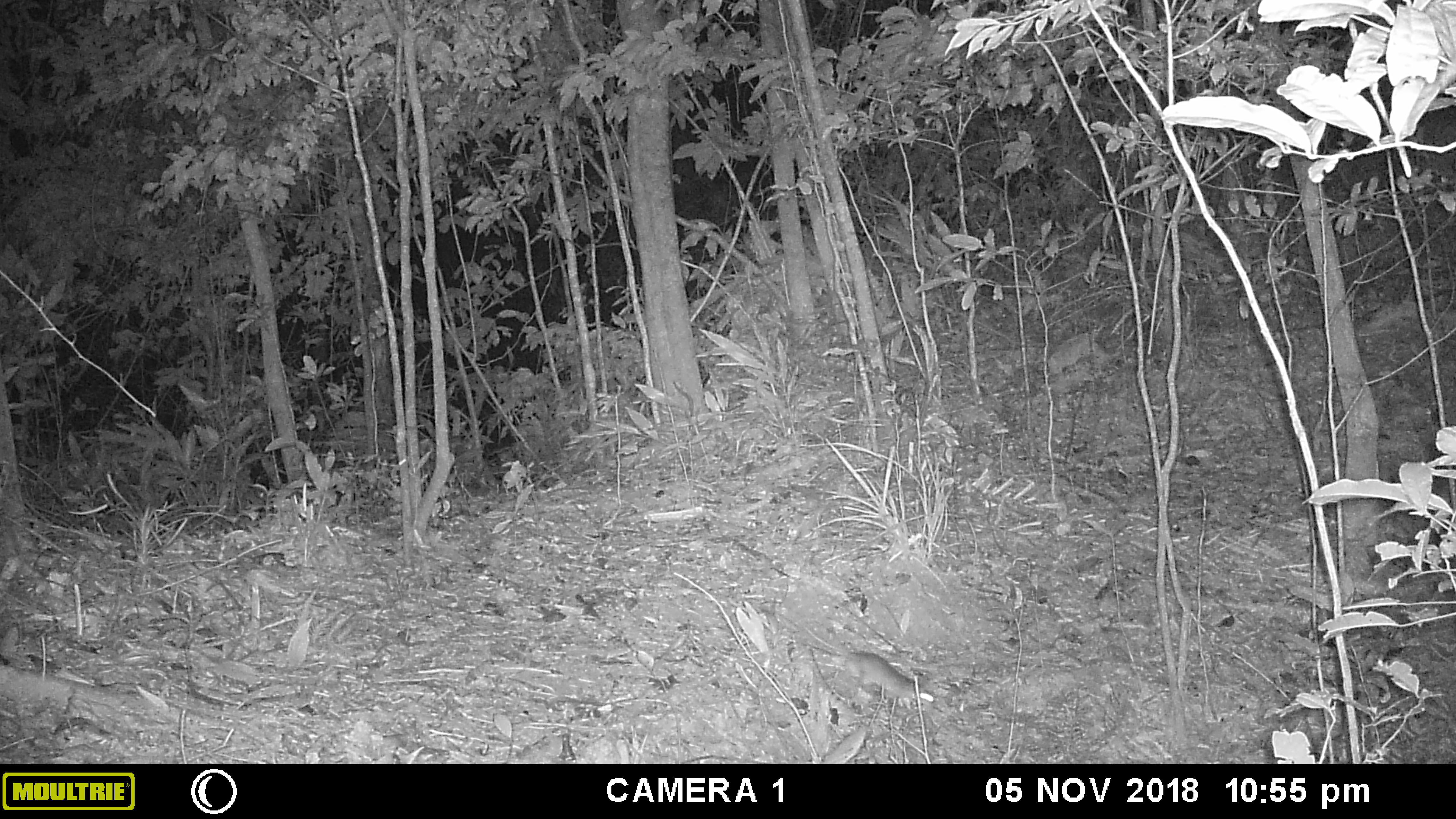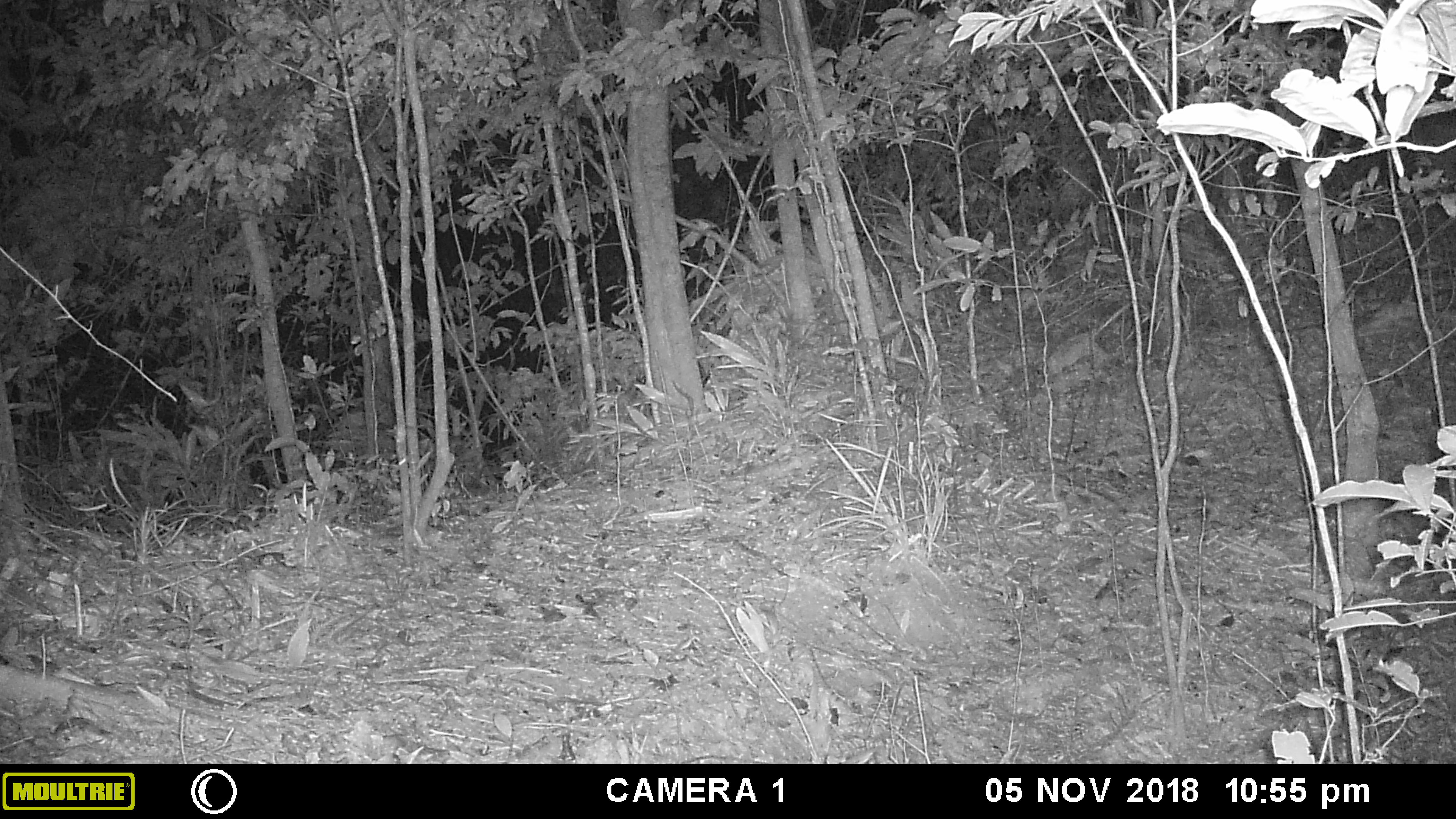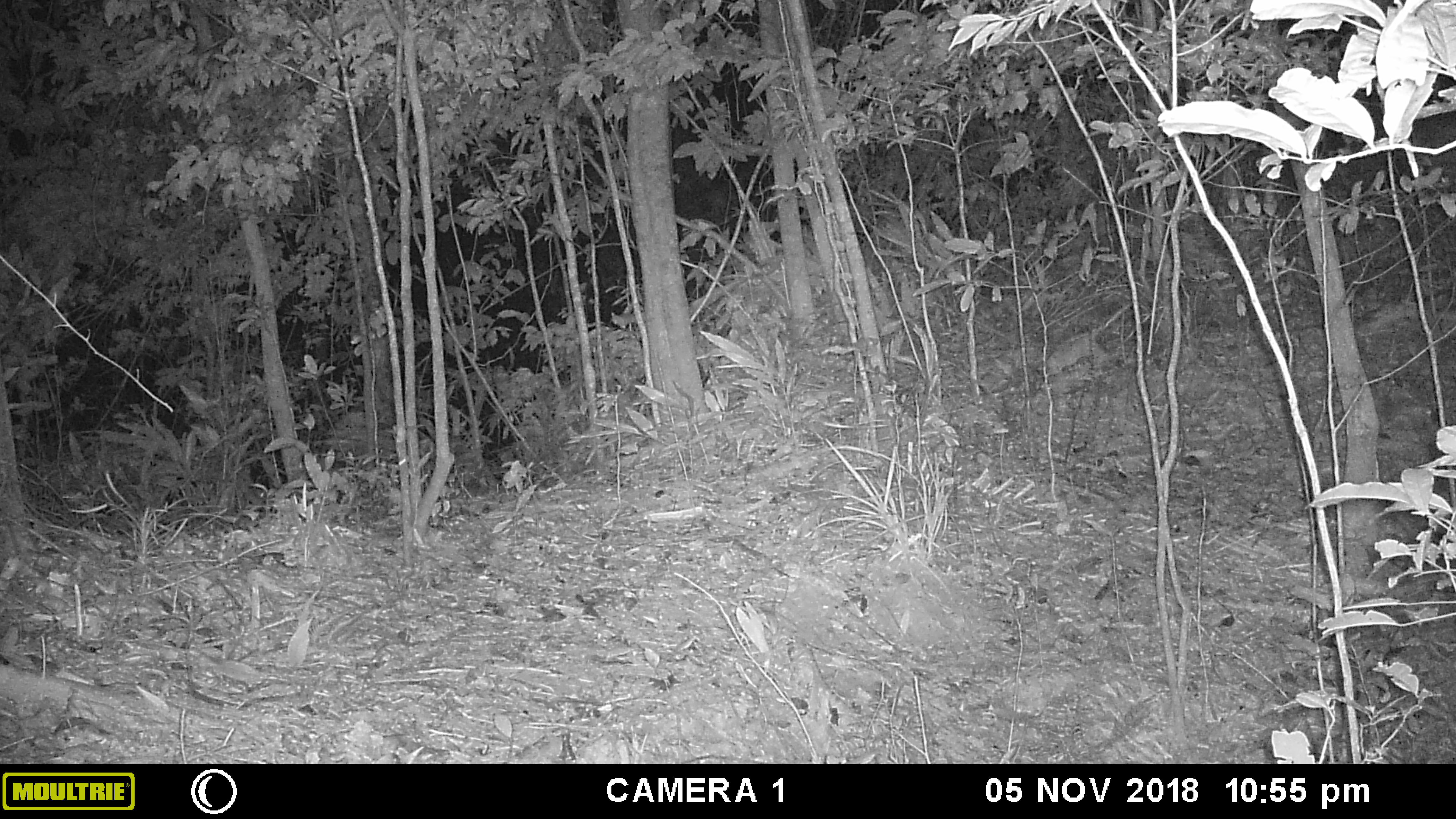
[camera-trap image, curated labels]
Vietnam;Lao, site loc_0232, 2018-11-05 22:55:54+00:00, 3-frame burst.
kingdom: Animalia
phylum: Chordata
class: Mammalia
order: Rodentia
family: Muridae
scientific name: Muridae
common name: old-world mice and rats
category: unidentified murid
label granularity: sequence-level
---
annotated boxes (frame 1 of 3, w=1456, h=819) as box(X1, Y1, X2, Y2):
unidentified murid: box(802, 624, 924, 707)